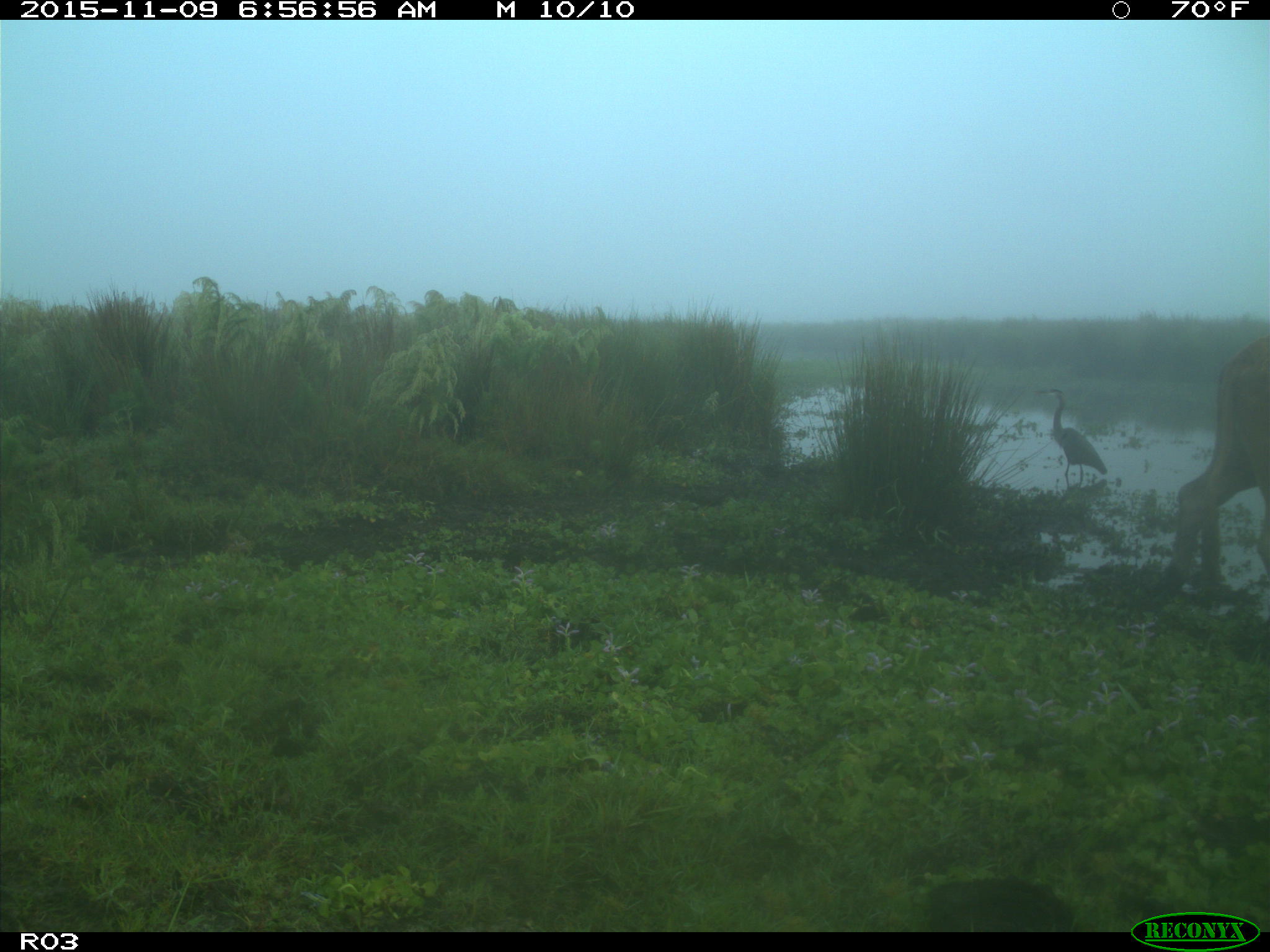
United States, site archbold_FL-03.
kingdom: Animalia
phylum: Chordata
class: Mammalia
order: Artiodactyla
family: Bovidae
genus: Bos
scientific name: Bos taurus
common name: domestic cow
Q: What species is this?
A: Bos taurus (domestic cow).